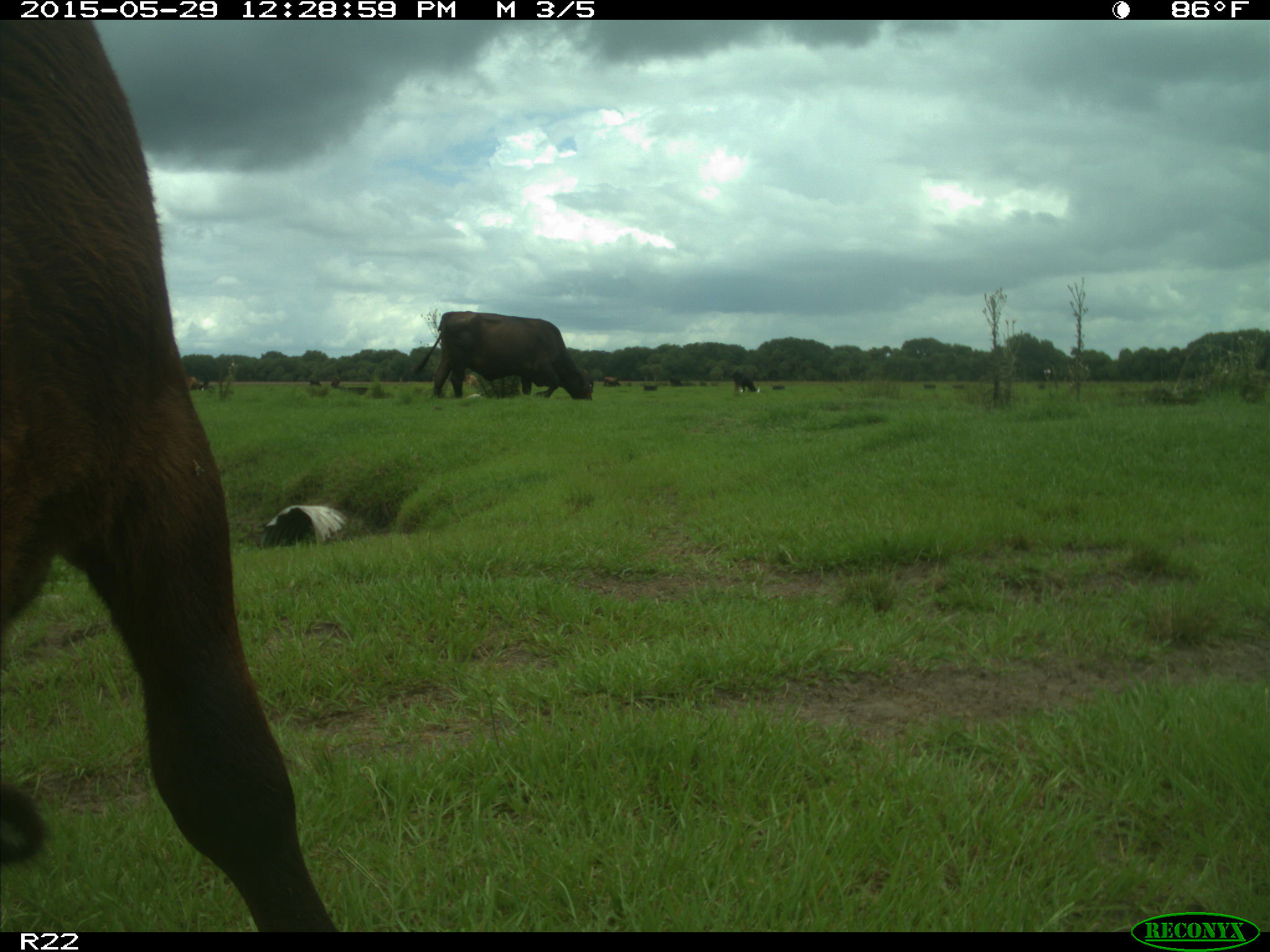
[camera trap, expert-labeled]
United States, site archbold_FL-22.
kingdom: Animalia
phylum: Chordata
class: Mammalia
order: Artiodactyla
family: Bovidae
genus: Bos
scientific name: Bos taurus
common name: domestic cow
Bos taurus (domestic cow).